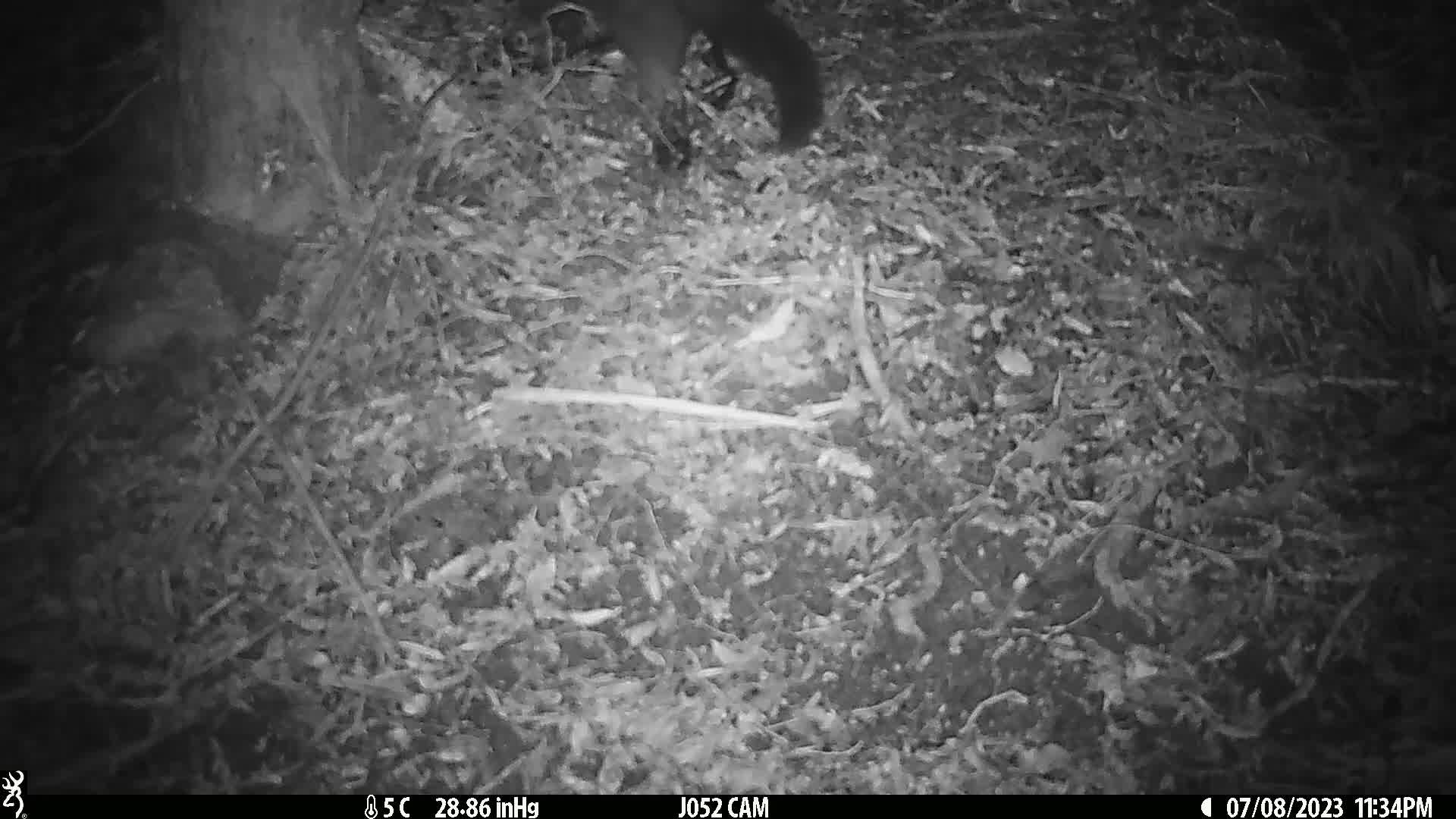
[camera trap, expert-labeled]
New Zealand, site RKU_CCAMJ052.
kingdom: Animalia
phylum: Chordata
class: Mammalia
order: Diprotodontia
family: Phalangeridae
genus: Trichosurus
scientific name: Trichosurus vulpecula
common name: common brushtail possum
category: possum